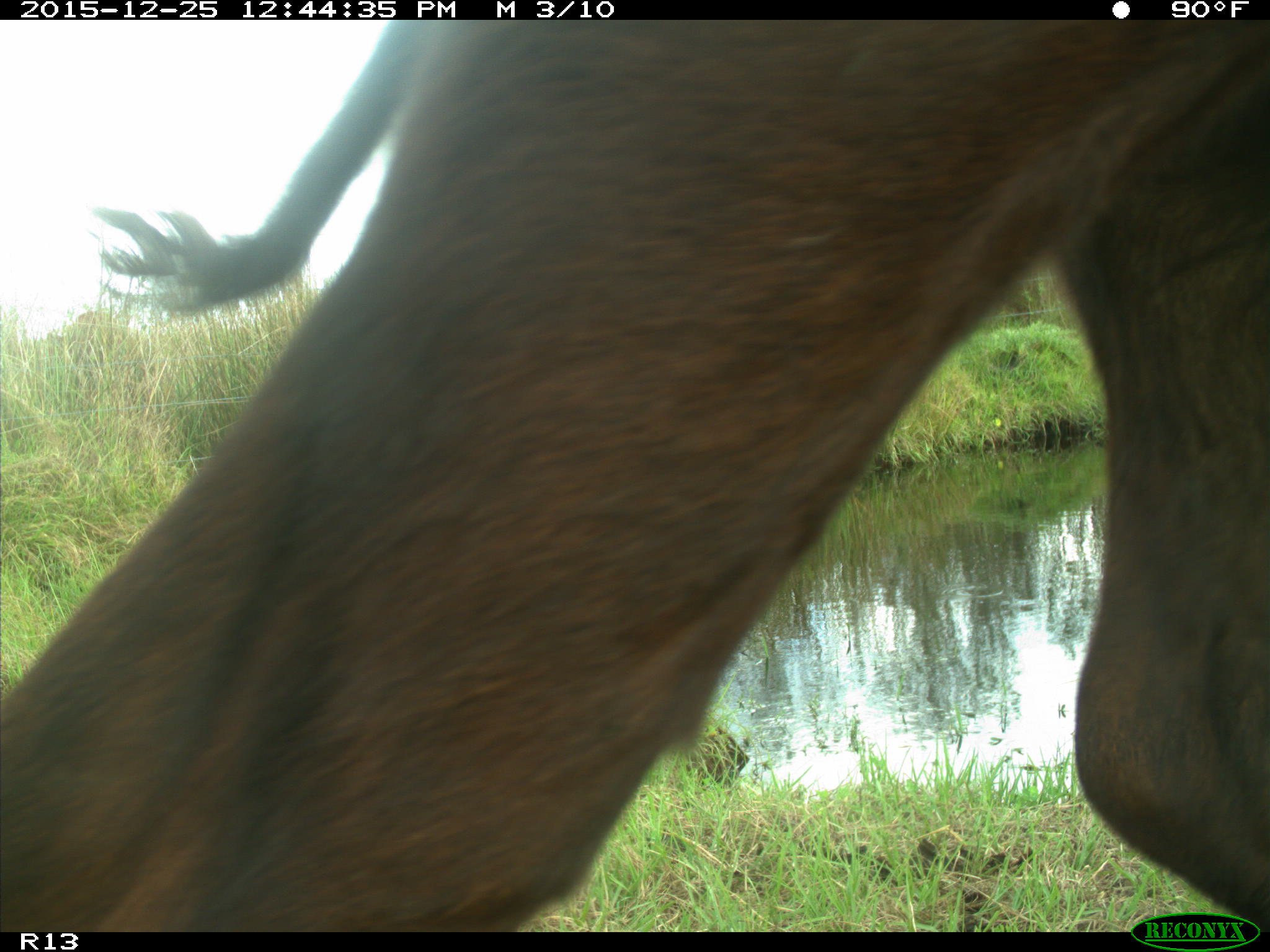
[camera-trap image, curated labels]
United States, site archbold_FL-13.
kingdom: Animalia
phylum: Chordata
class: Mammalia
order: Artiodactyla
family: Bovidae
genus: Bos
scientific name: Bos taurus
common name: domestic cow